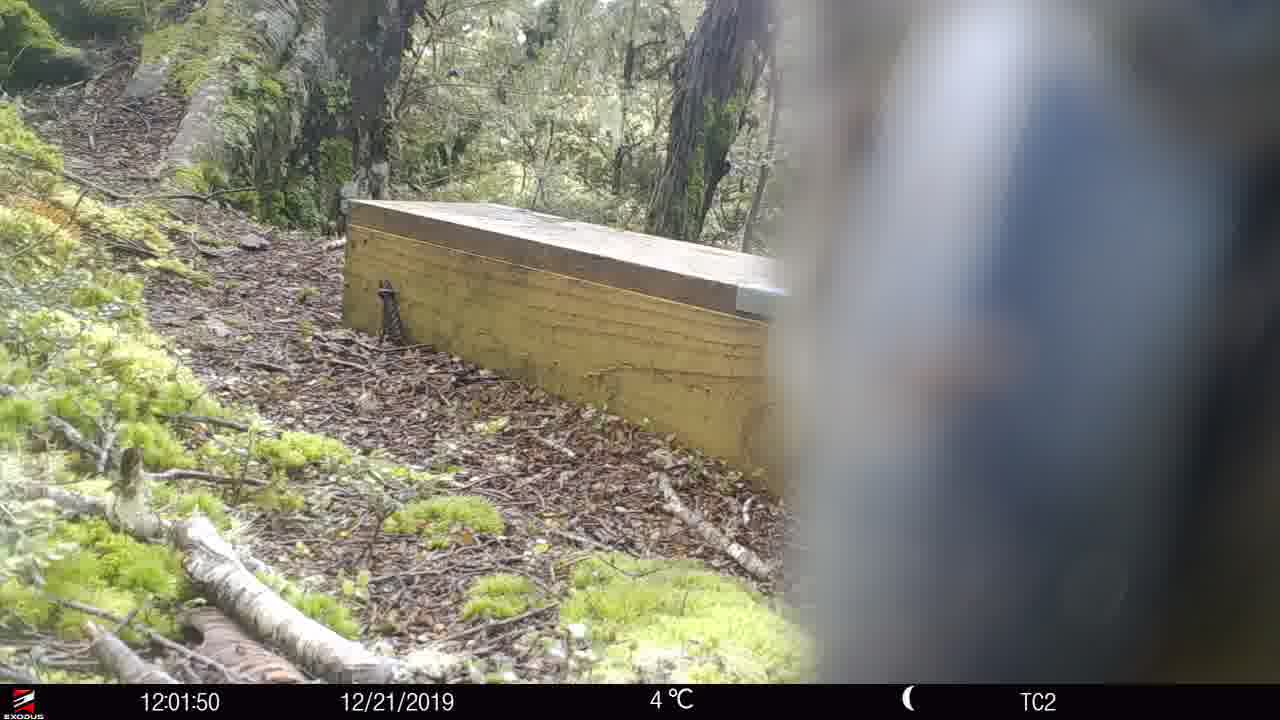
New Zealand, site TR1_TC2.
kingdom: Animalia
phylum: Chordata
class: Aves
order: Psittaciformes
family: Strigopidae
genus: Nestor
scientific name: Nestor notabilis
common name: kea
Kea (Nestor notabilis).